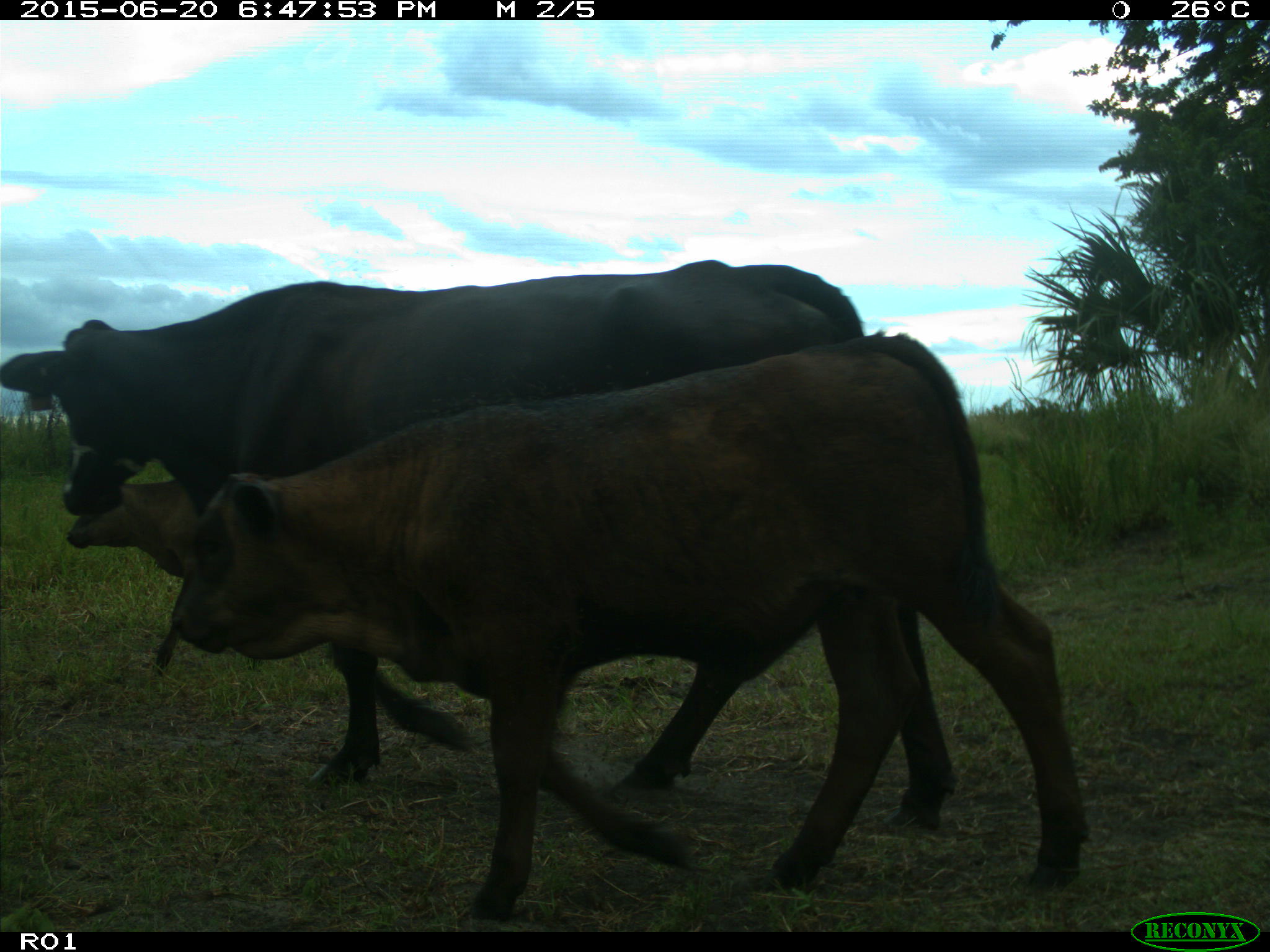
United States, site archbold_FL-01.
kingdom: Animalia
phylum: Chordata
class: Mammalia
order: Artiodactyla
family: Bovidae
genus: Bos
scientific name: Bos taurus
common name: domestic cow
Bos taurus (domestic cow).